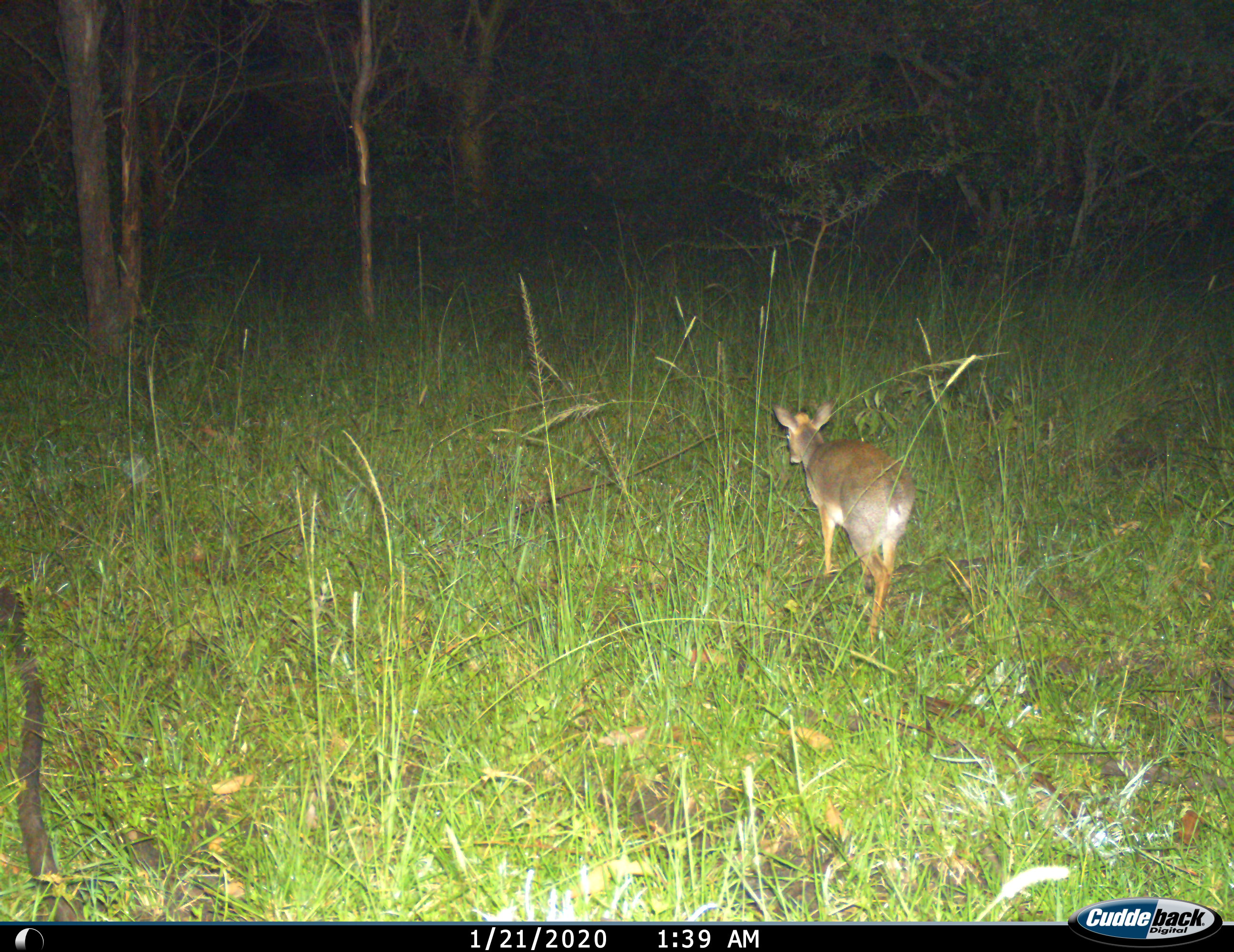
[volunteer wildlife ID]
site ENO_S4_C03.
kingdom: Animalia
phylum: Chordata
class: Mammalia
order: Artiodactyla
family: Bovidae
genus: Madoqua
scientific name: Madoqua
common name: dik-dik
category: dikdik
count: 1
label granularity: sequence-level